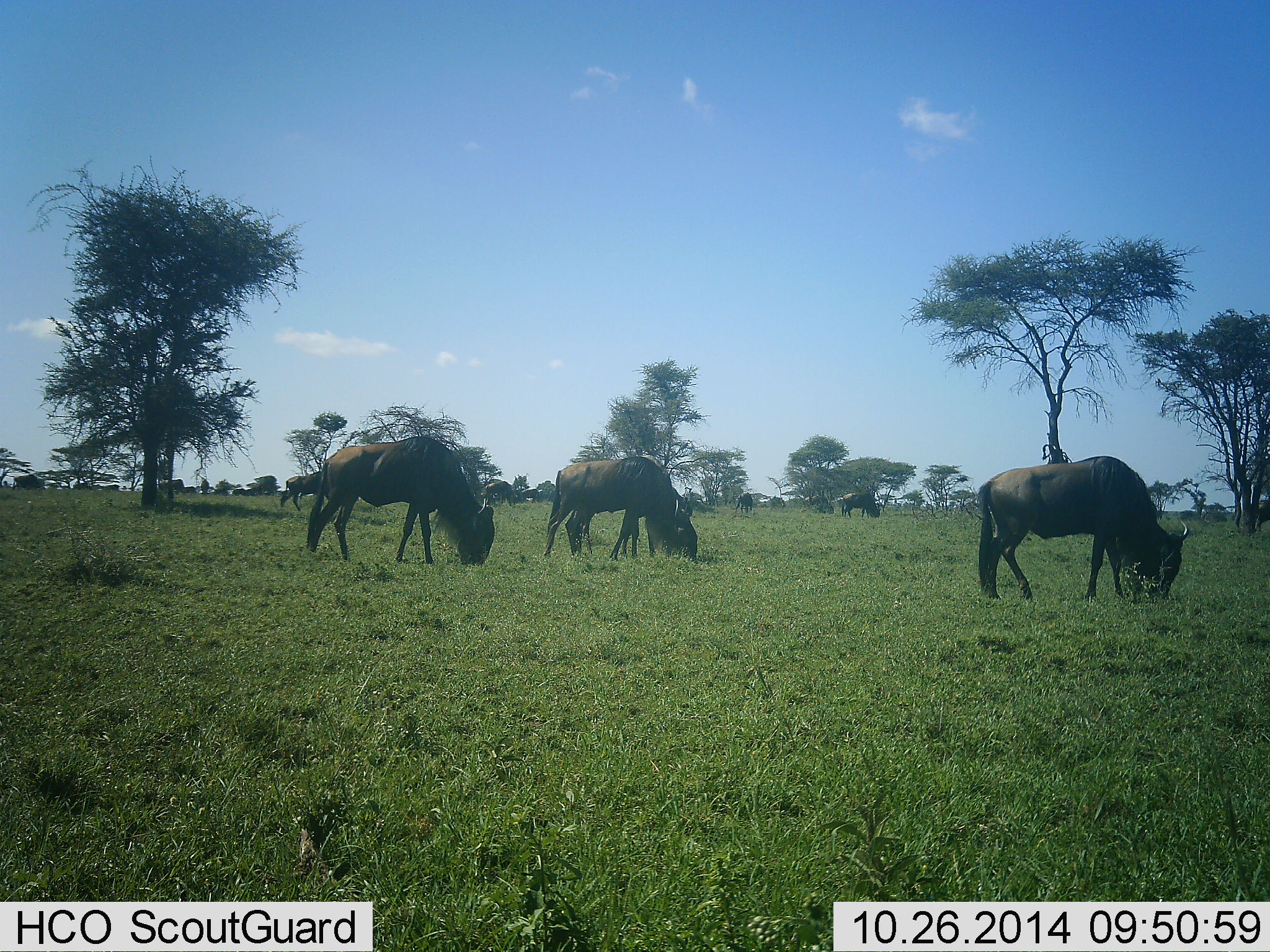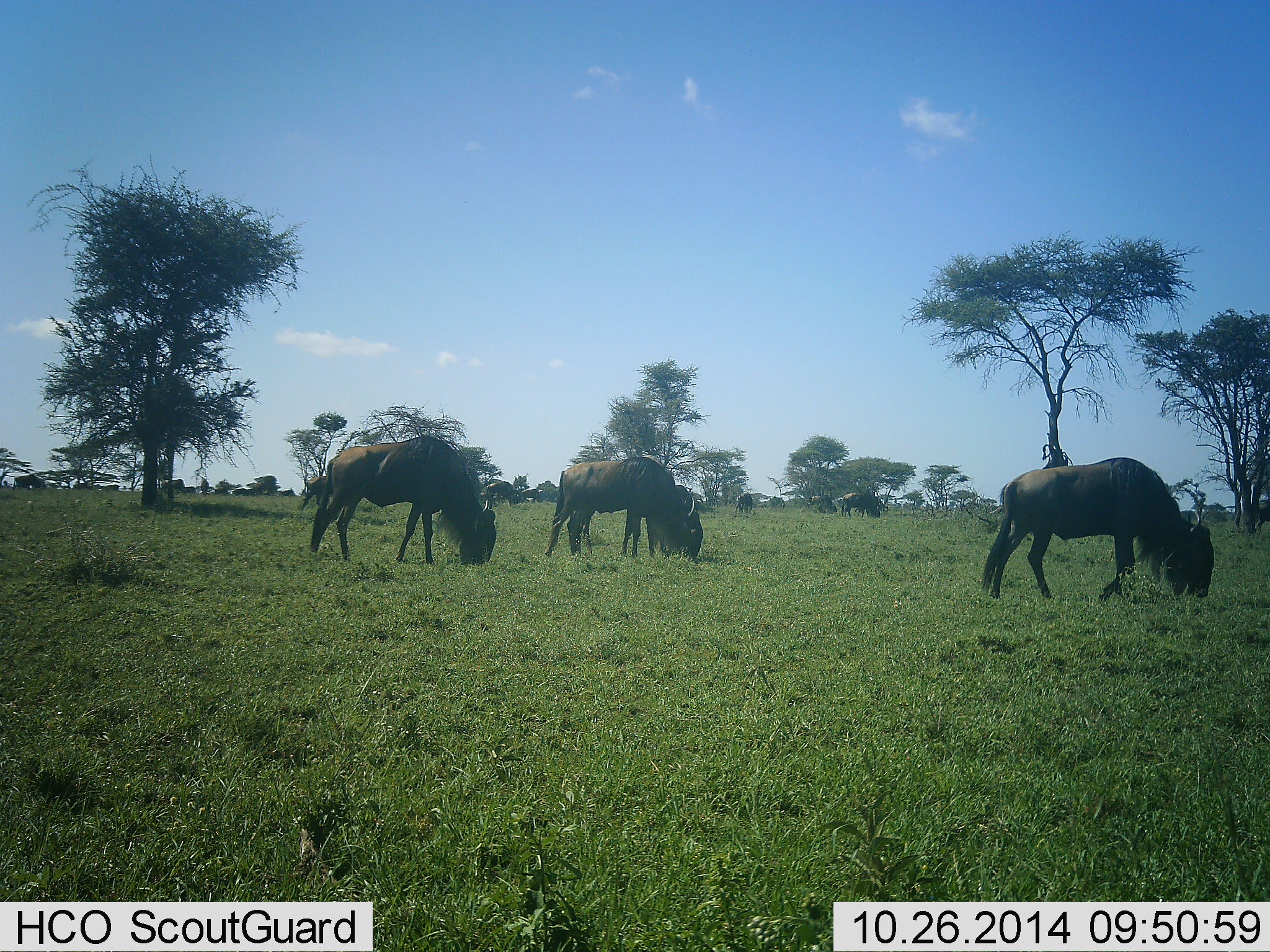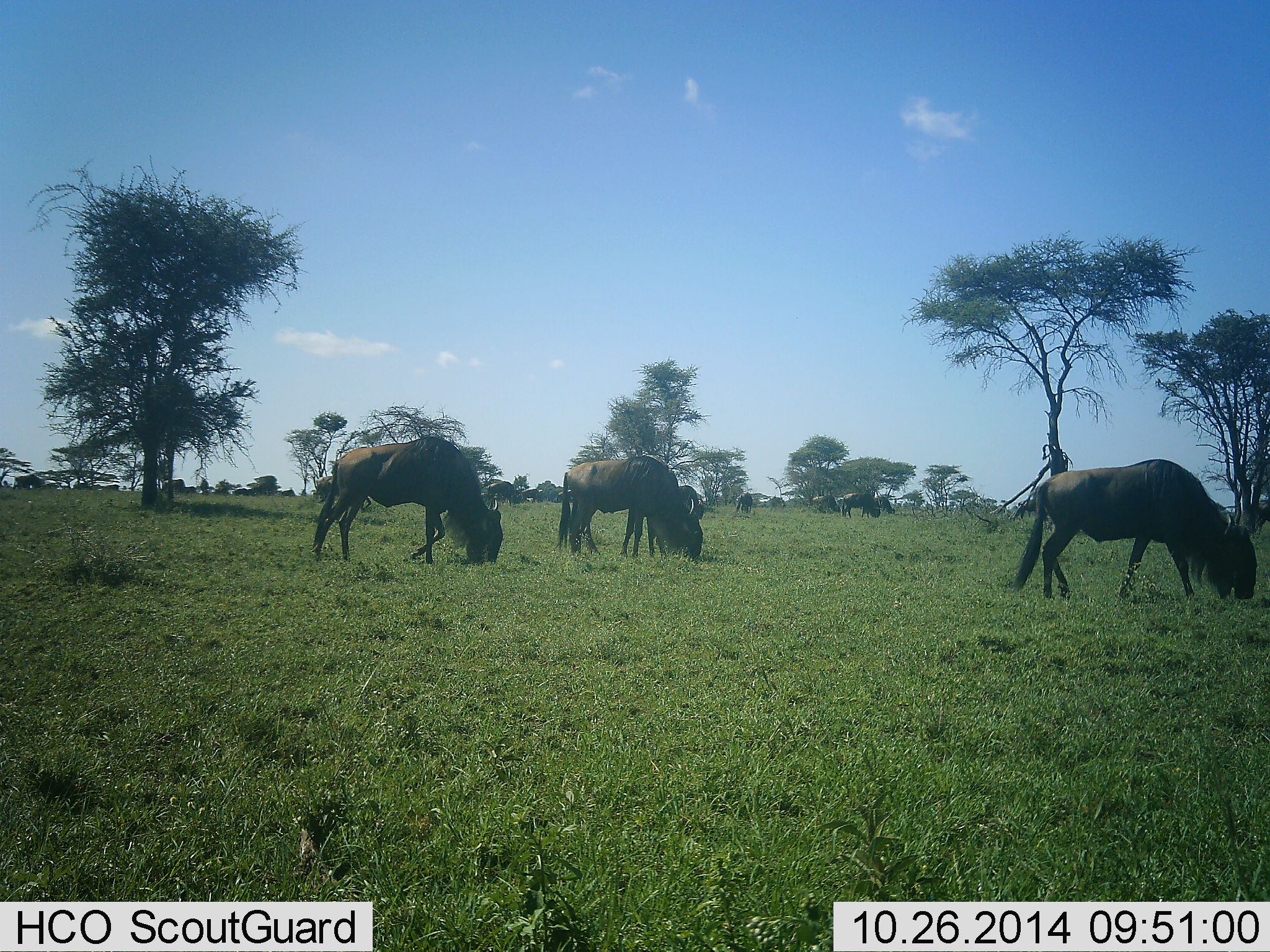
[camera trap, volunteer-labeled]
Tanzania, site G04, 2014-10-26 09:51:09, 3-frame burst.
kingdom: Animalia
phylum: Chordata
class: Mammalia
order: Artiodactyla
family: Bovidae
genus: Connochaetes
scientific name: Connochaetes taurinus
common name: blue wildebeest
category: wildebeest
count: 11-50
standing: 10%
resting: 0%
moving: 10%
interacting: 0%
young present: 0%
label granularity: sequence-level